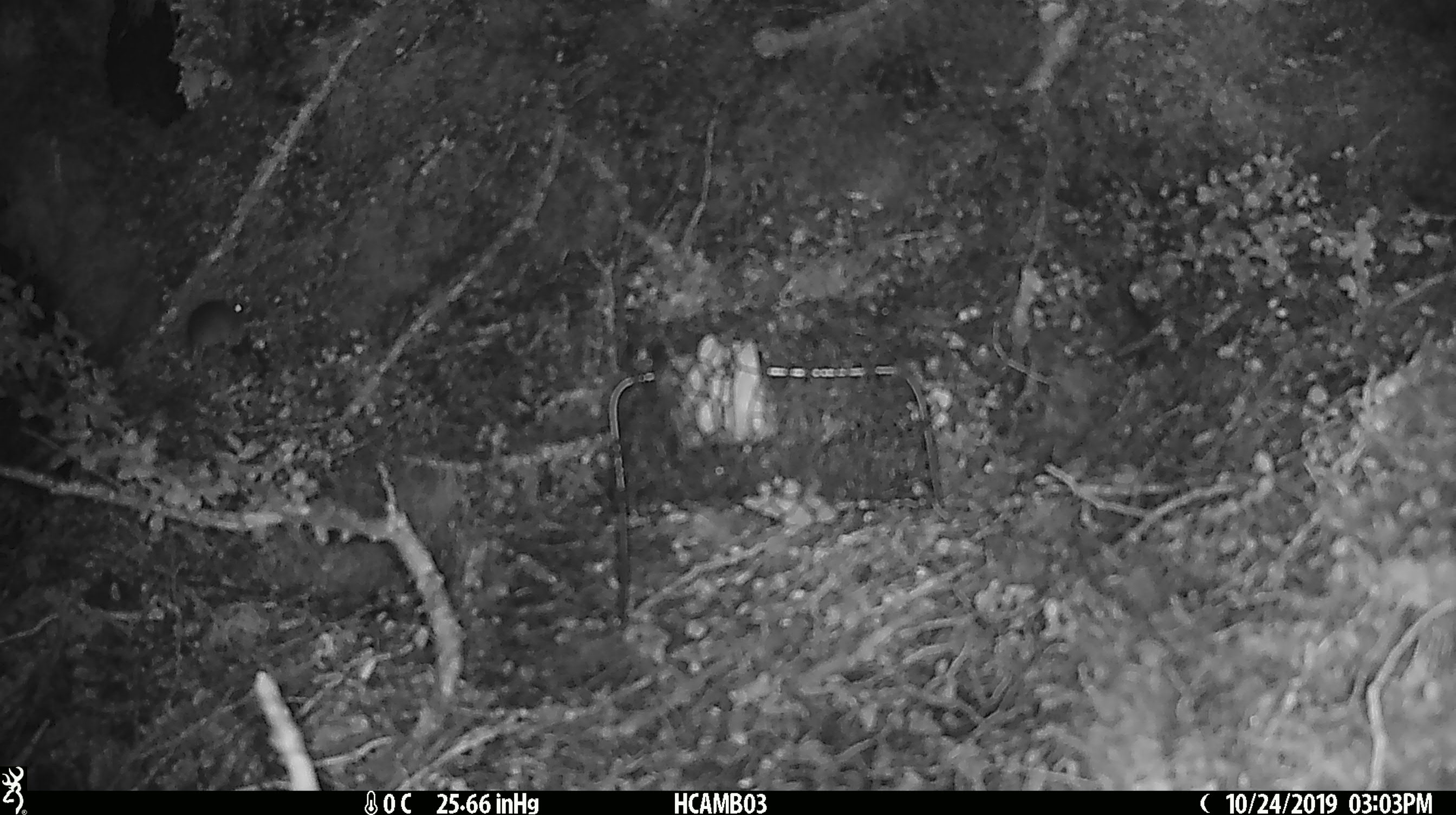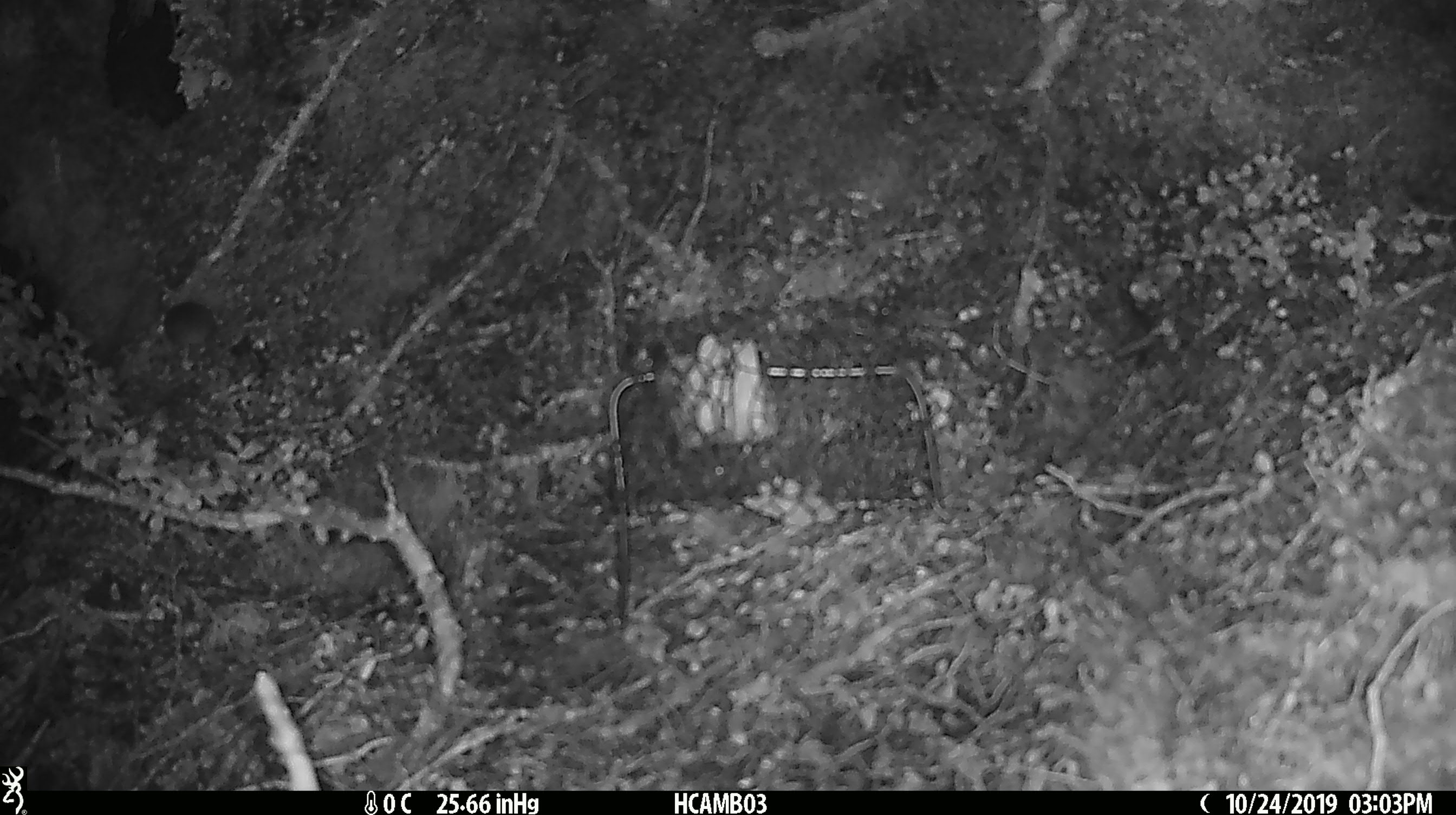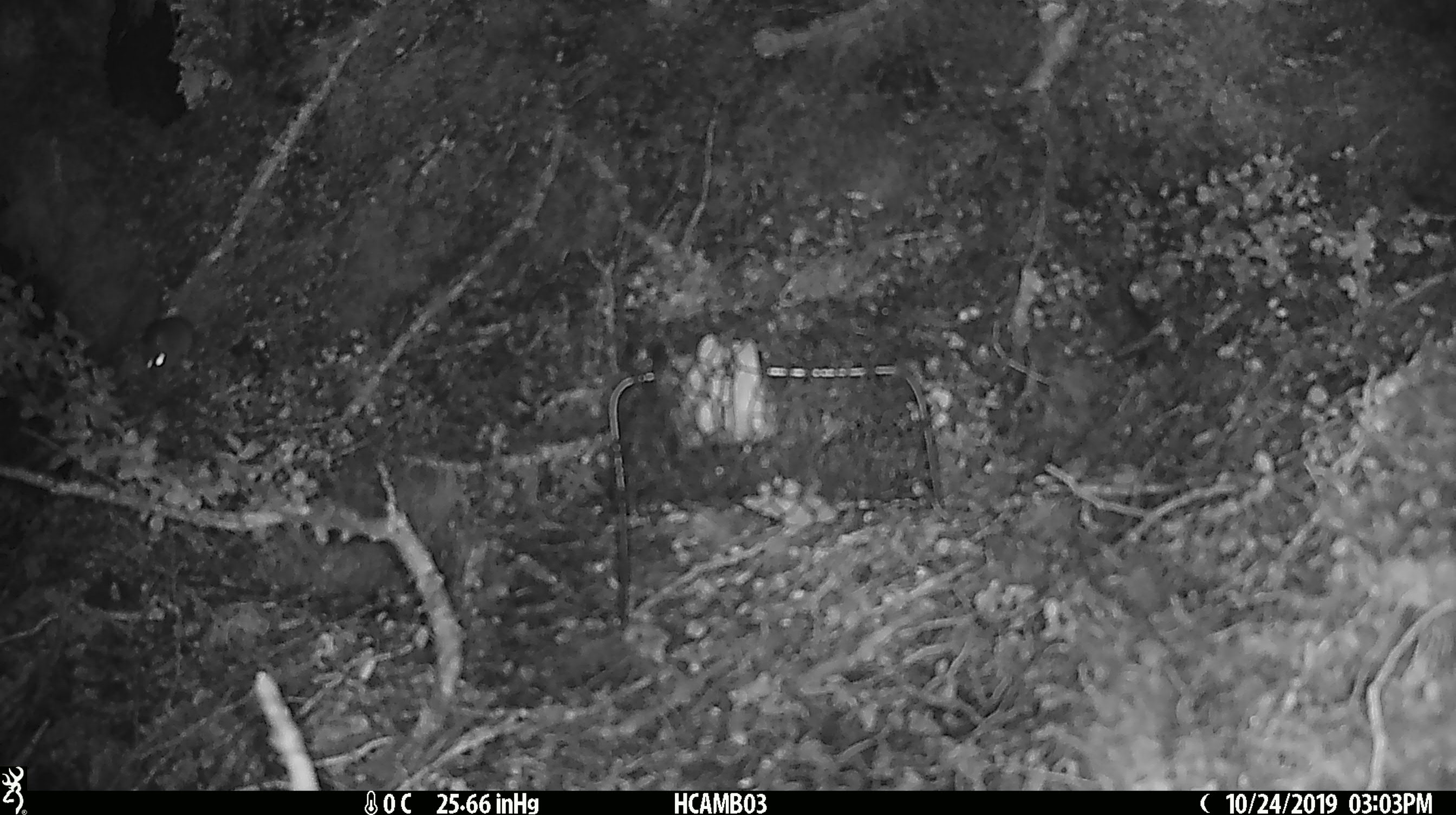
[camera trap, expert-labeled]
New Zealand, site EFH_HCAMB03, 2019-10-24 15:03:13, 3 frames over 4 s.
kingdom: Animalia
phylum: Chordata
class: Mammalia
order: Rodentia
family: Muridae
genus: Mus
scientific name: Mus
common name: mouse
Mouse (Mus).